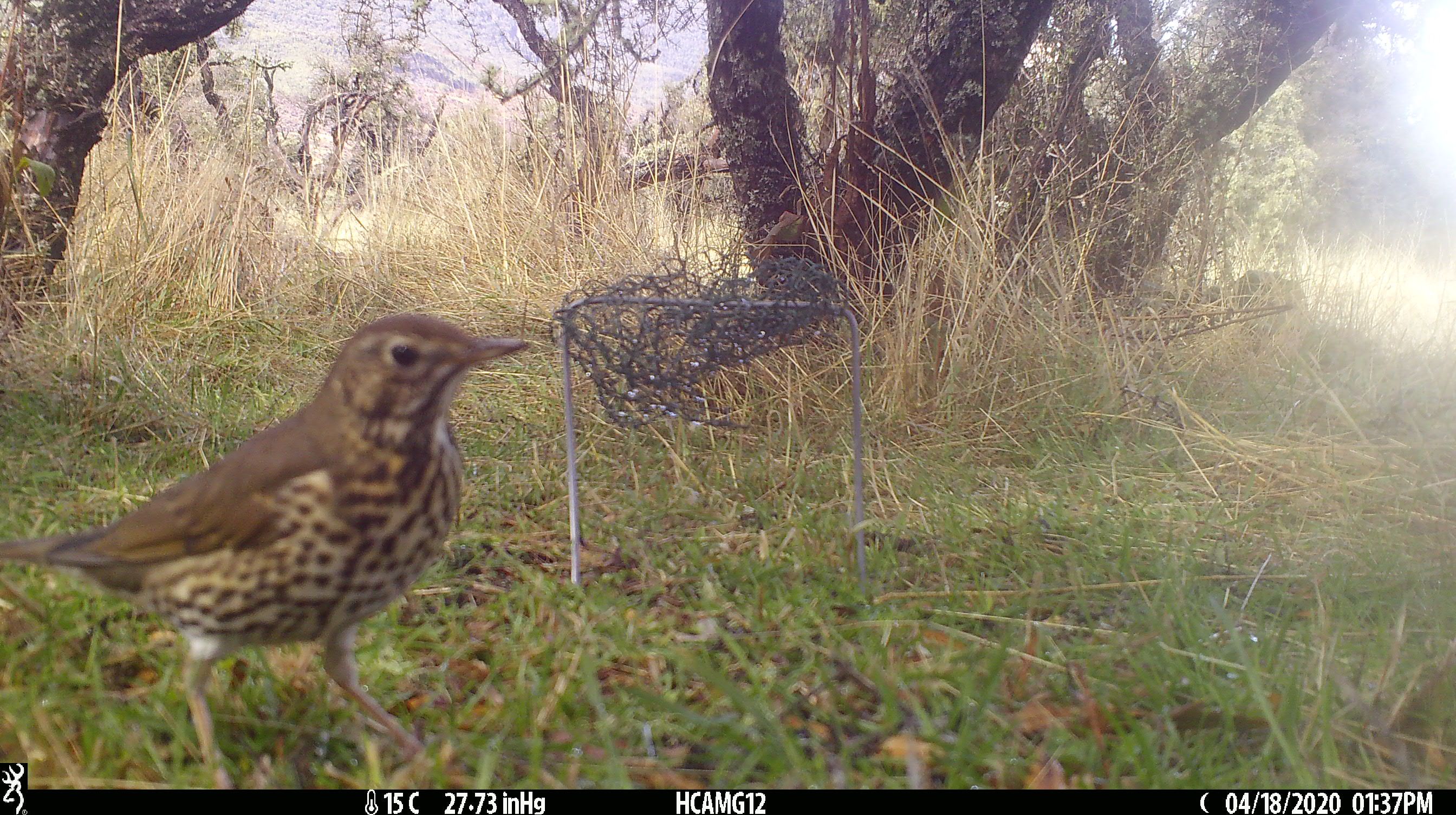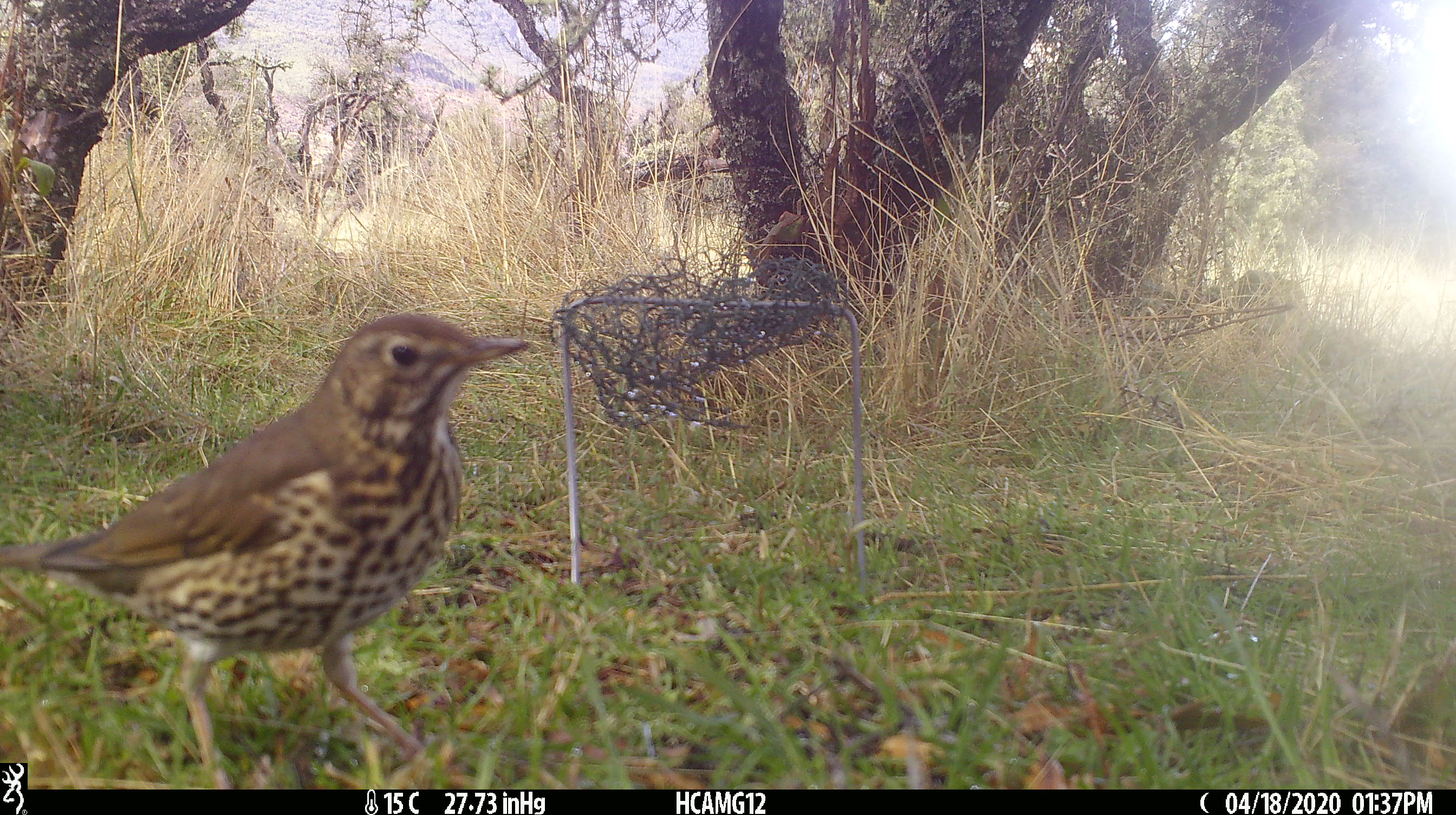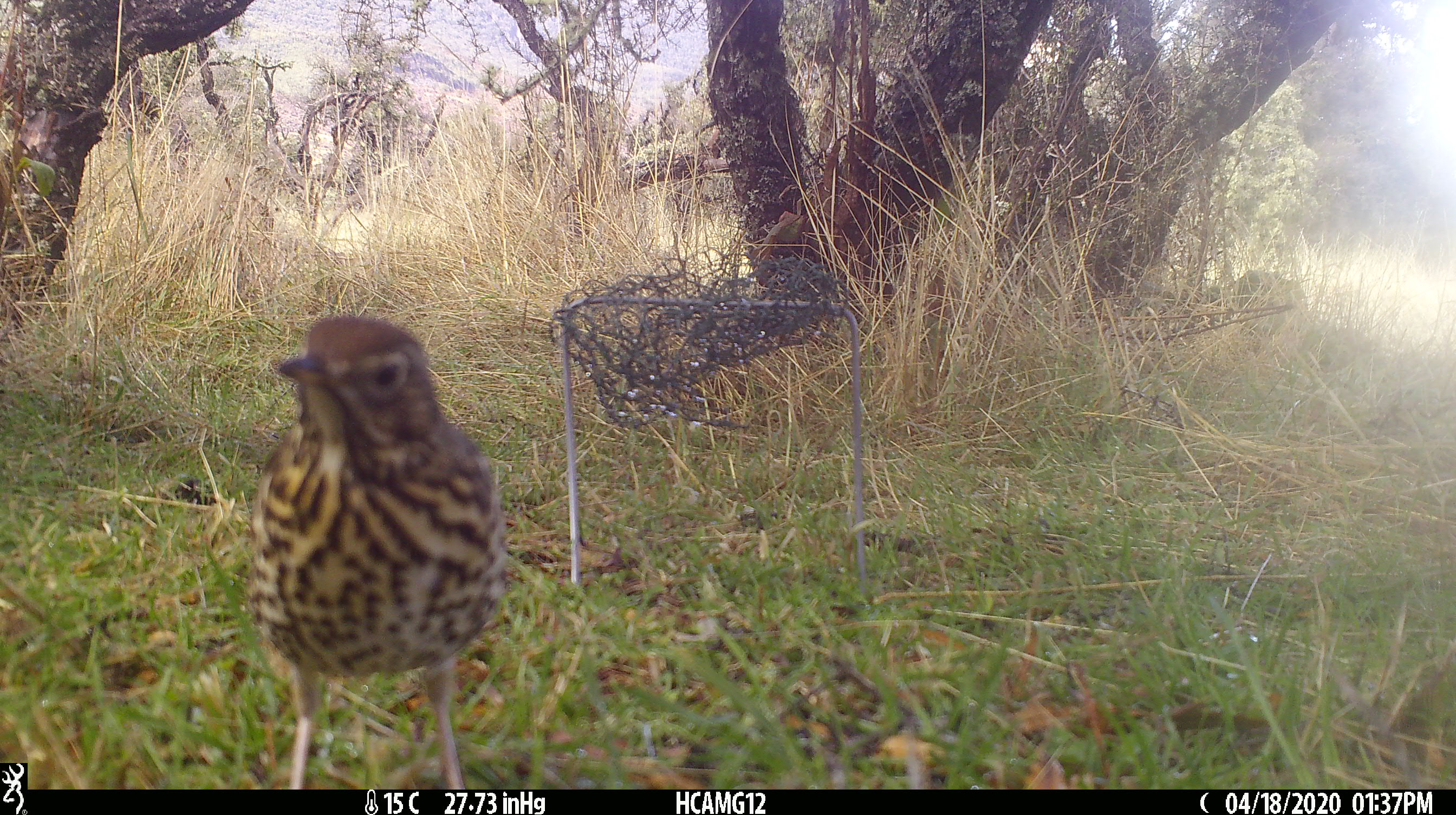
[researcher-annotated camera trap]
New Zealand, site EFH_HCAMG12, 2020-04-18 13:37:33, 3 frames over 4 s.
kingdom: Animalia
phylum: Chordata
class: Aves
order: Passeriformes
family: Turdidae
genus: Turdus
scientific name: Turdus philomelos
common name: song thrush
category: thrush